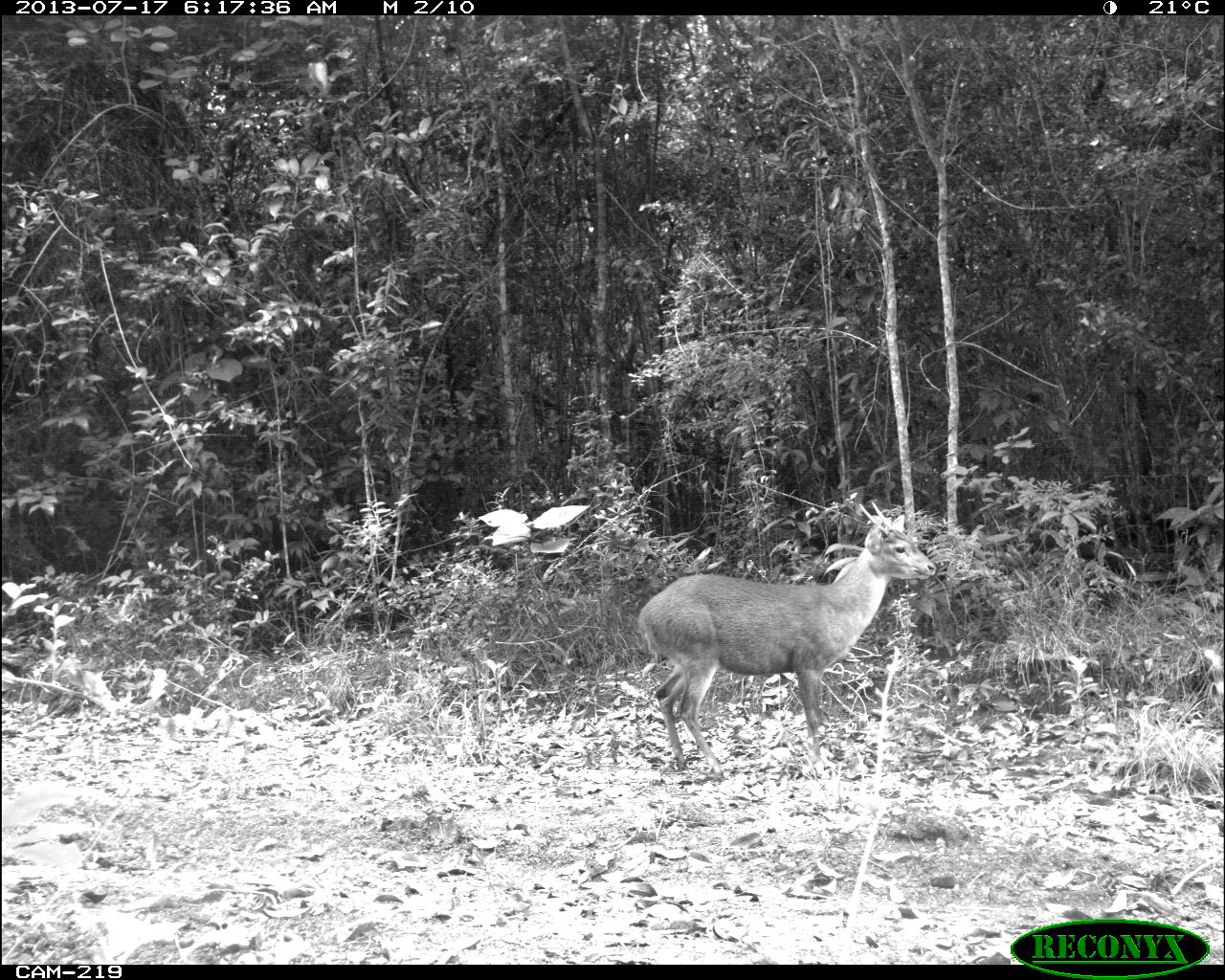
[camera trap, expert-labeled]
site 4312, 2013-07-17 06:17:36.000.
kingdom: Animalia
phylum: Chordata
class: Mammalia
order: Artiodactyla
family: Cervidae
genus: Mazama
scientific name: Mazama temama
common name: central american red brocket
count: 1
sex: male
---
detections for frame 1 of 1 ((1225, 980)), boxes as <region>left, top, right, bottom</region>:
mazama temama: <region>636, 501, 937, 781</region>